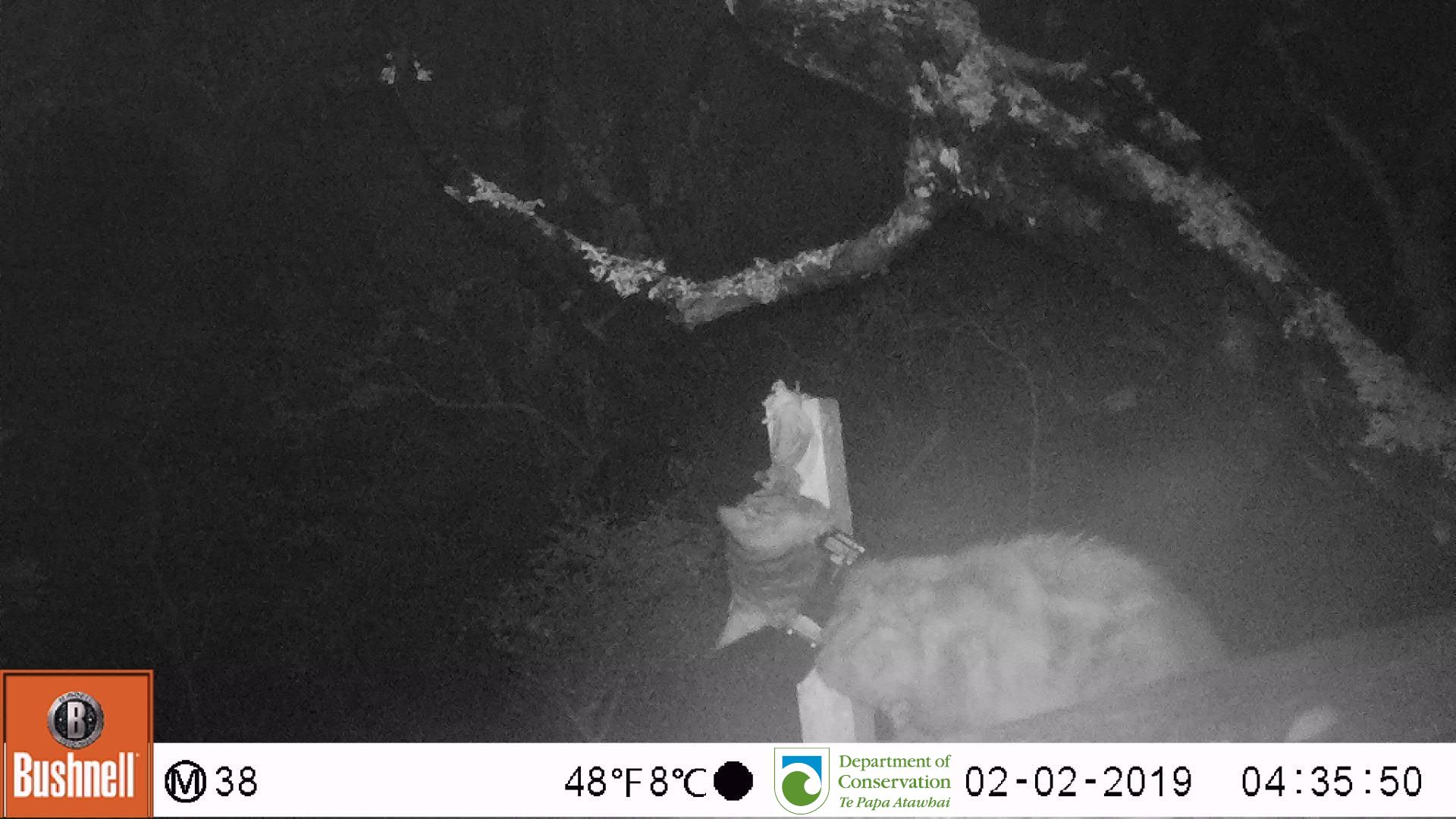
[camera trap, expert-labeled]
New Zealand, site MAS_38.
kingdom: Animalia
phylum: Chordata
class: Mammalia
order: Carnivora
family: Felidae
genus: Felis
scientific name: Felis catus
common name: domestic cat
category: cat